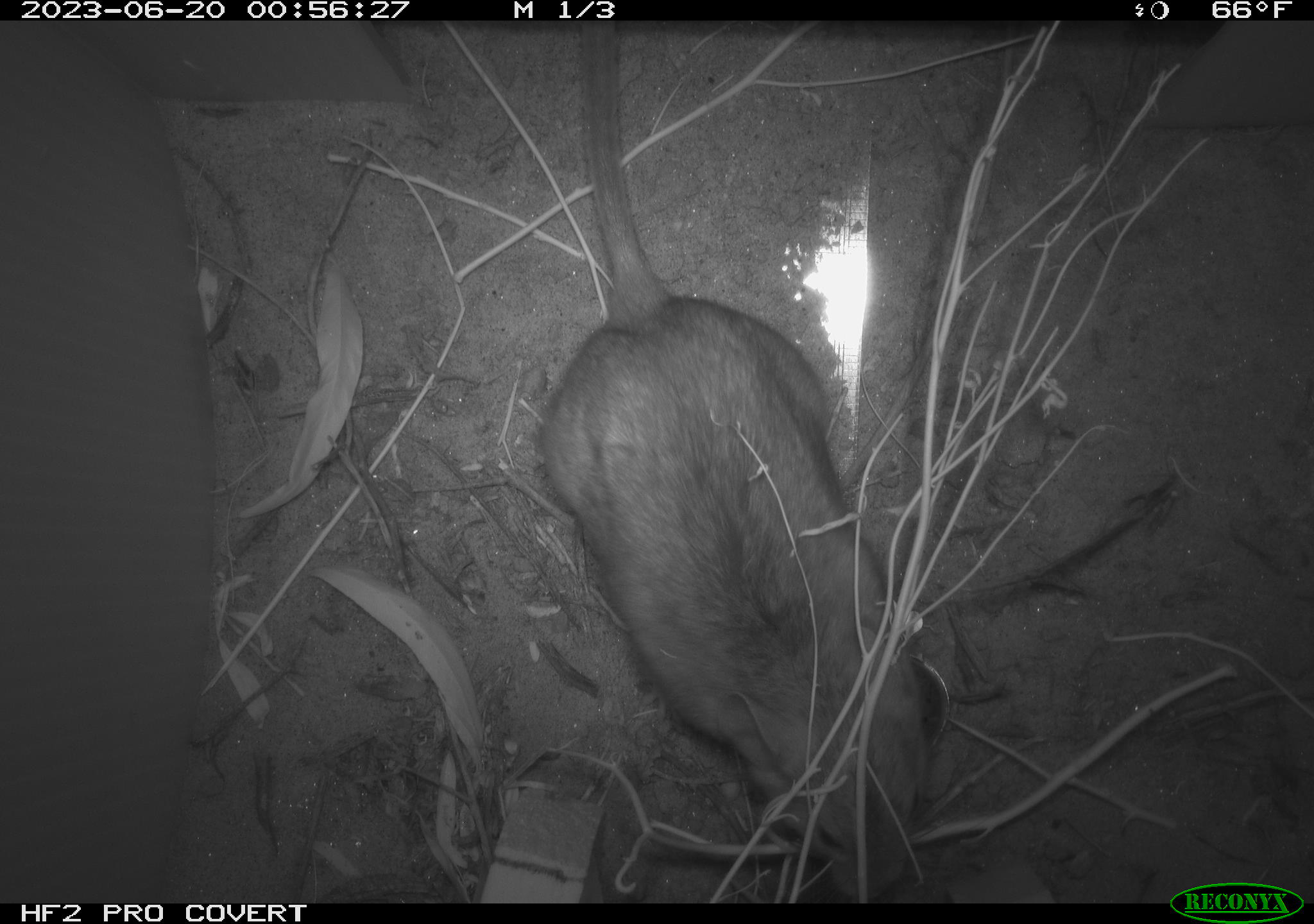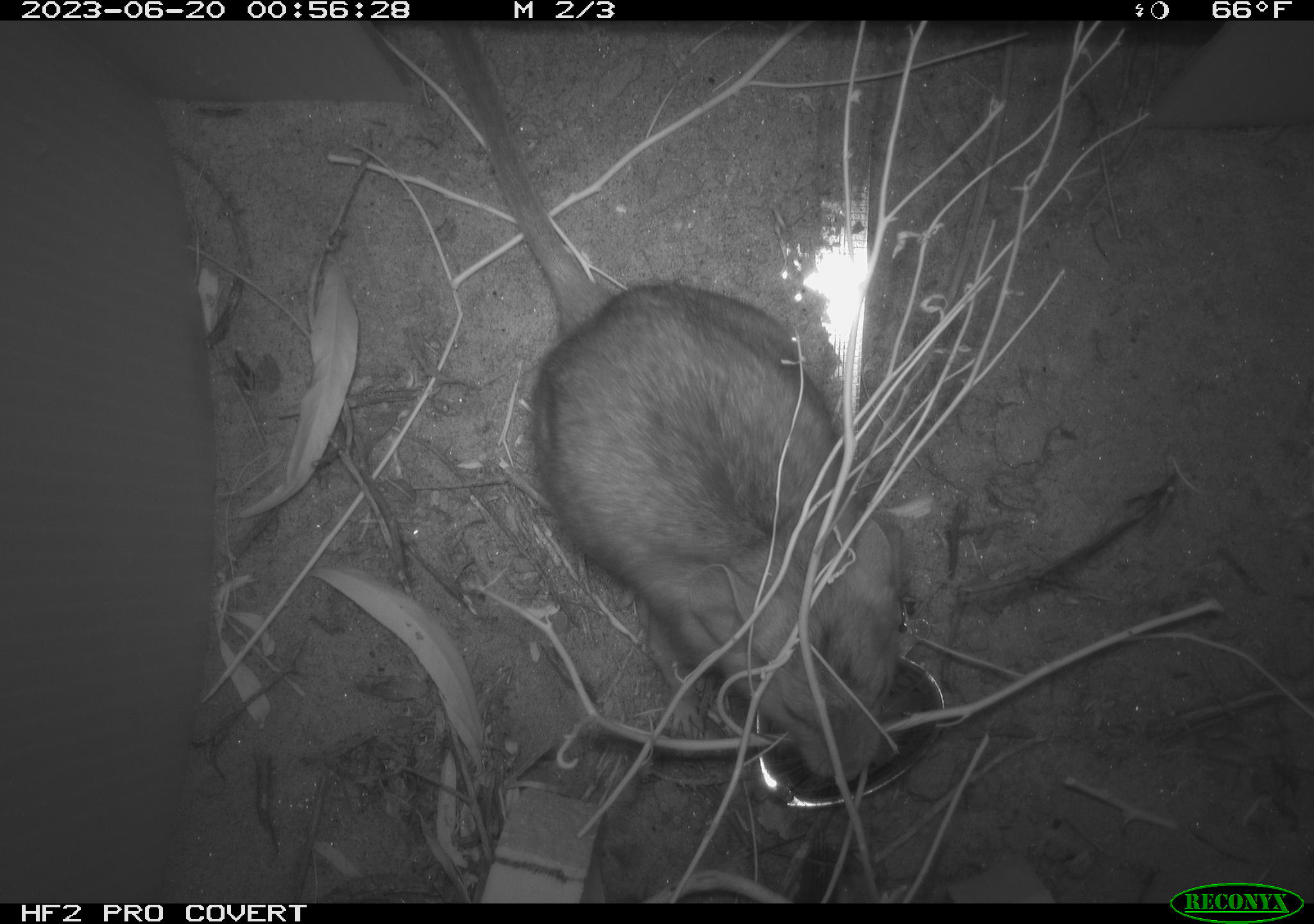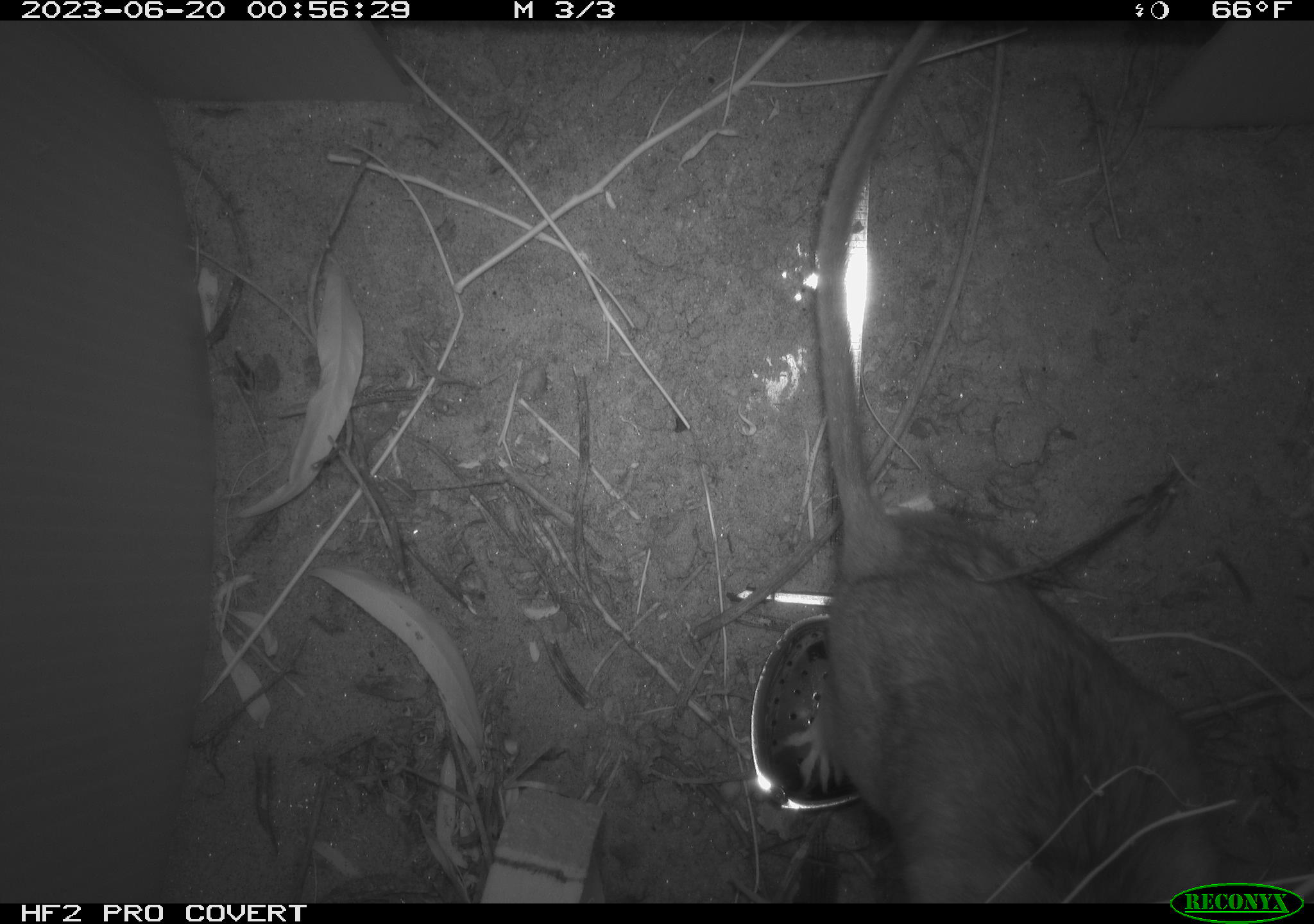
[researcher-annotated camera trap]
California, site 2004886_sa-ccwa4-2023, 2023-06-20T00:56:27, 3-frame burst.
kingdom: Animalia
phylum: Chordata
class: Mammalia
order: Rodentia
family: Cricetidae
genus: Neotoma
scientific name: Neotoma lepida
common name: desert woodrat